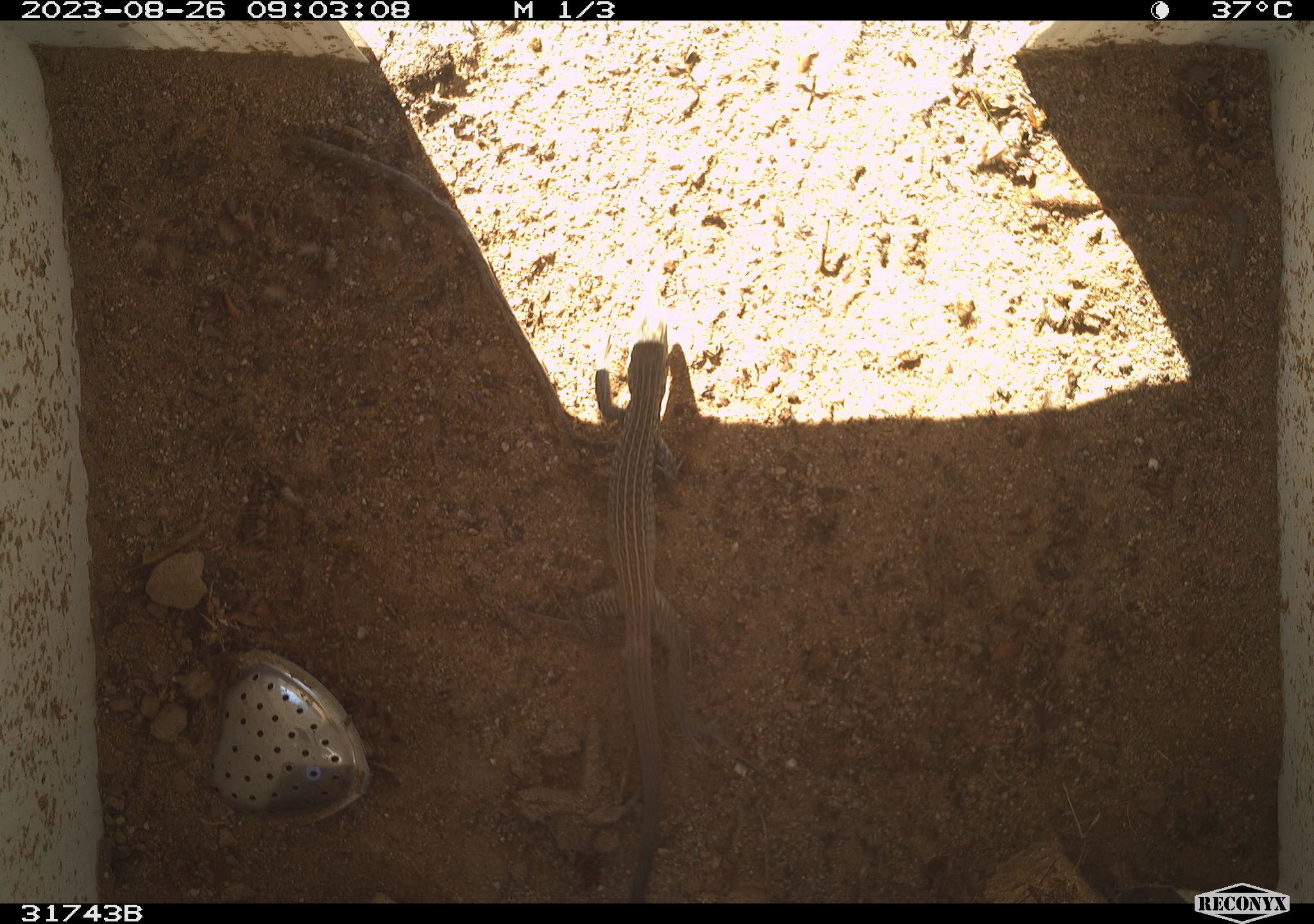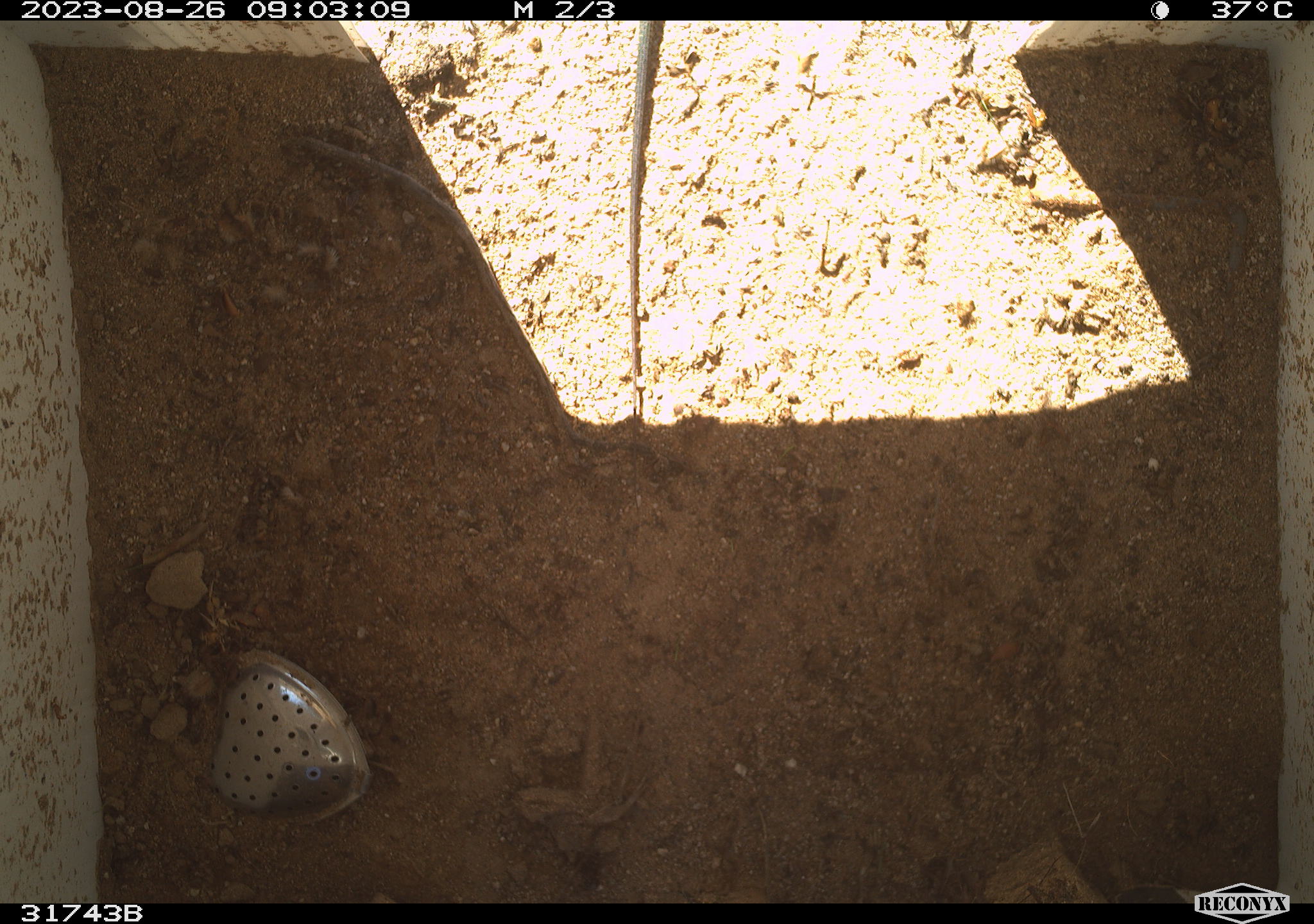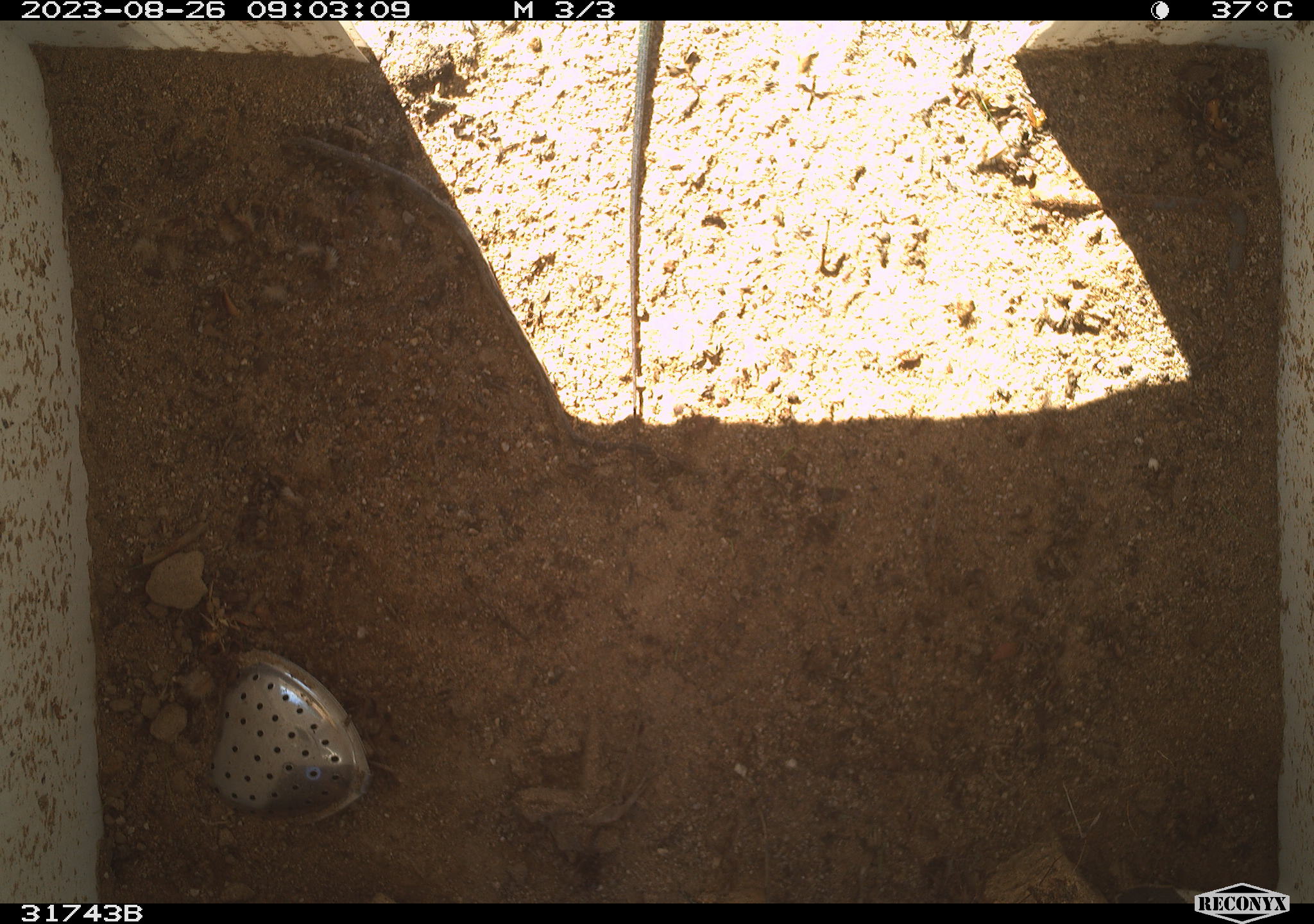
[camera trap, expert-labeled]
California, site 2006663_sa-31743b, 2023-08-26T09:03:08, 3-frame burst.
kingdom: Animalia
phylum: Chordata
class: Reptilia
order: Squamata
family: Teiidae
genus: Aspidoscelis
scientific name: Aspidoscelis tigris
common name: western whiptail